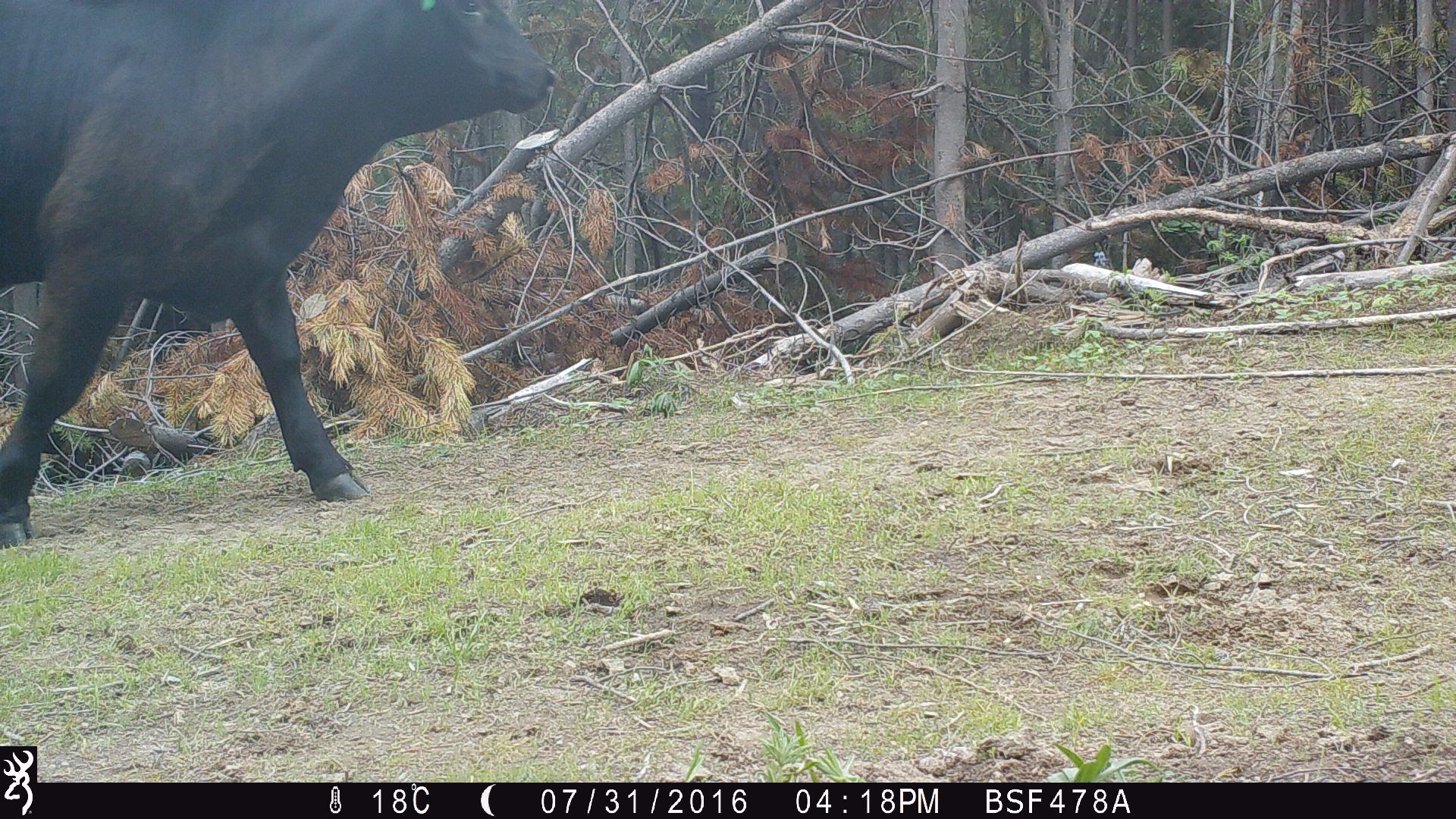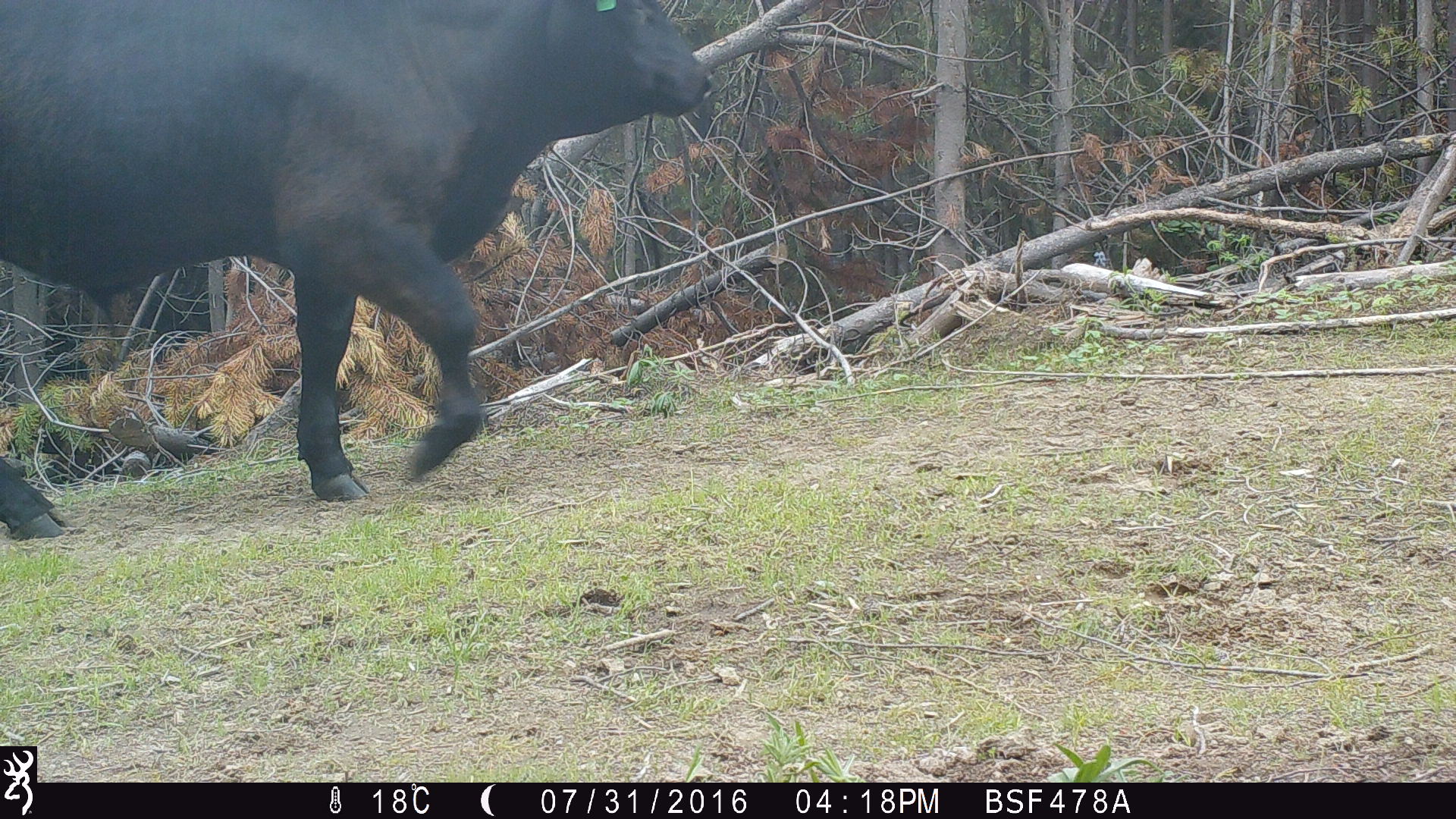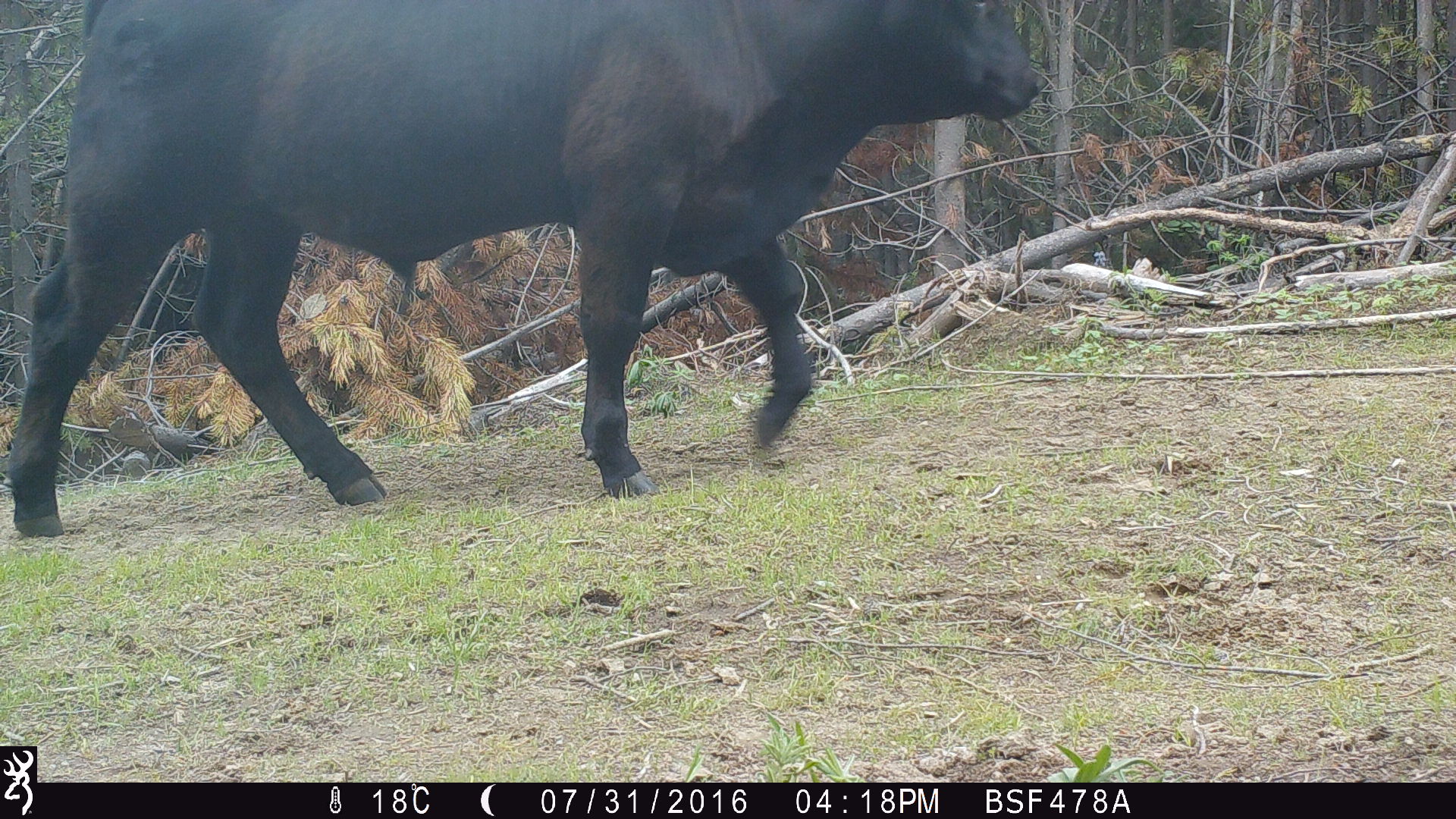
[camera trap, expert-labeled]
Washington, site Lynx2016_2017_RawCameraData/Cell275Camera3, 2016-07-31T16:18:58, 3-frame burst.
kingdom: Animalia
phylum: Chordata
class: Mammalia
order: Artiodactyla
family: Bovidae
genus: Bos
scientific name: Bos taurus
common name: domestic cattle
Domestic cattle (Bos taurus). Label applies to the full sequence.